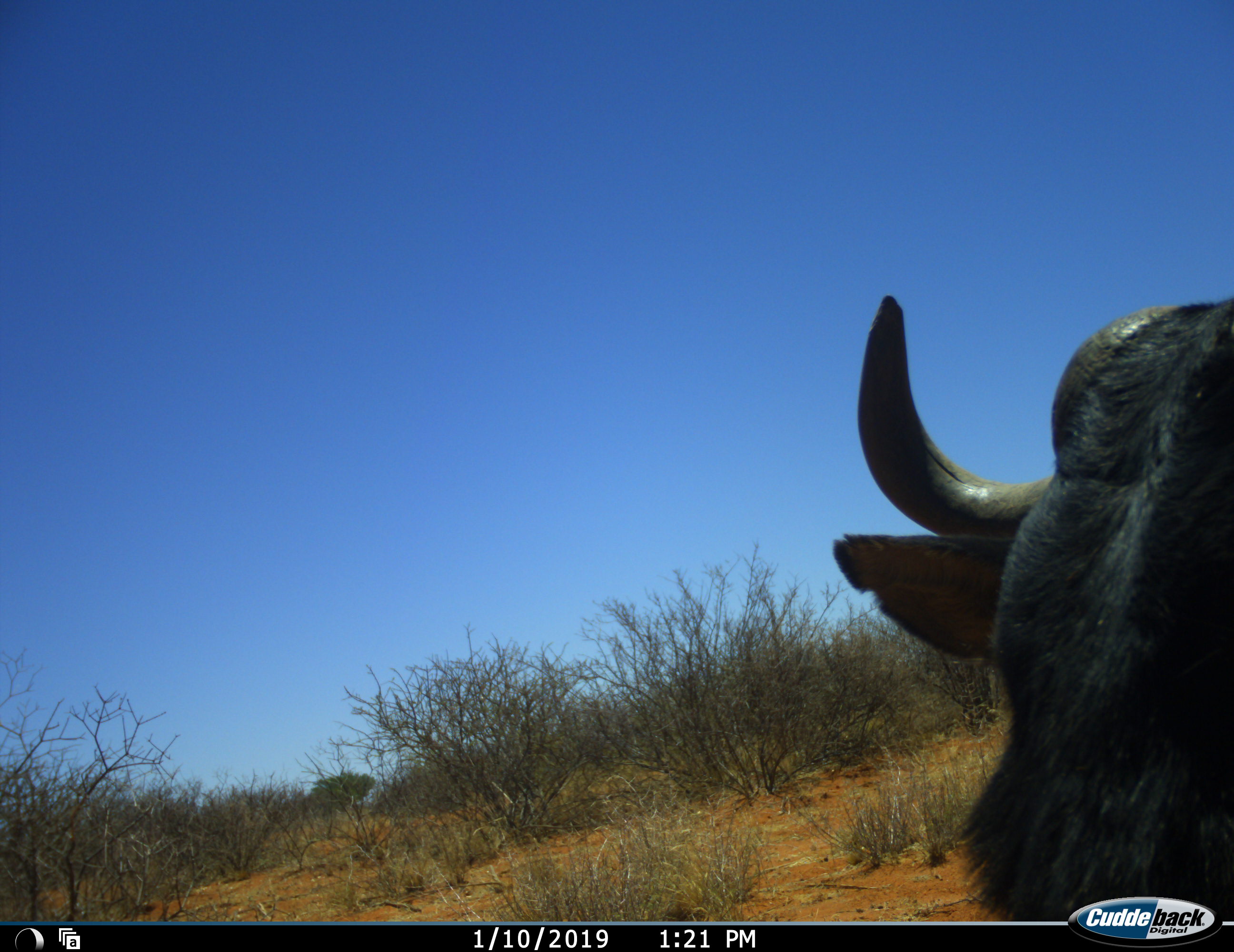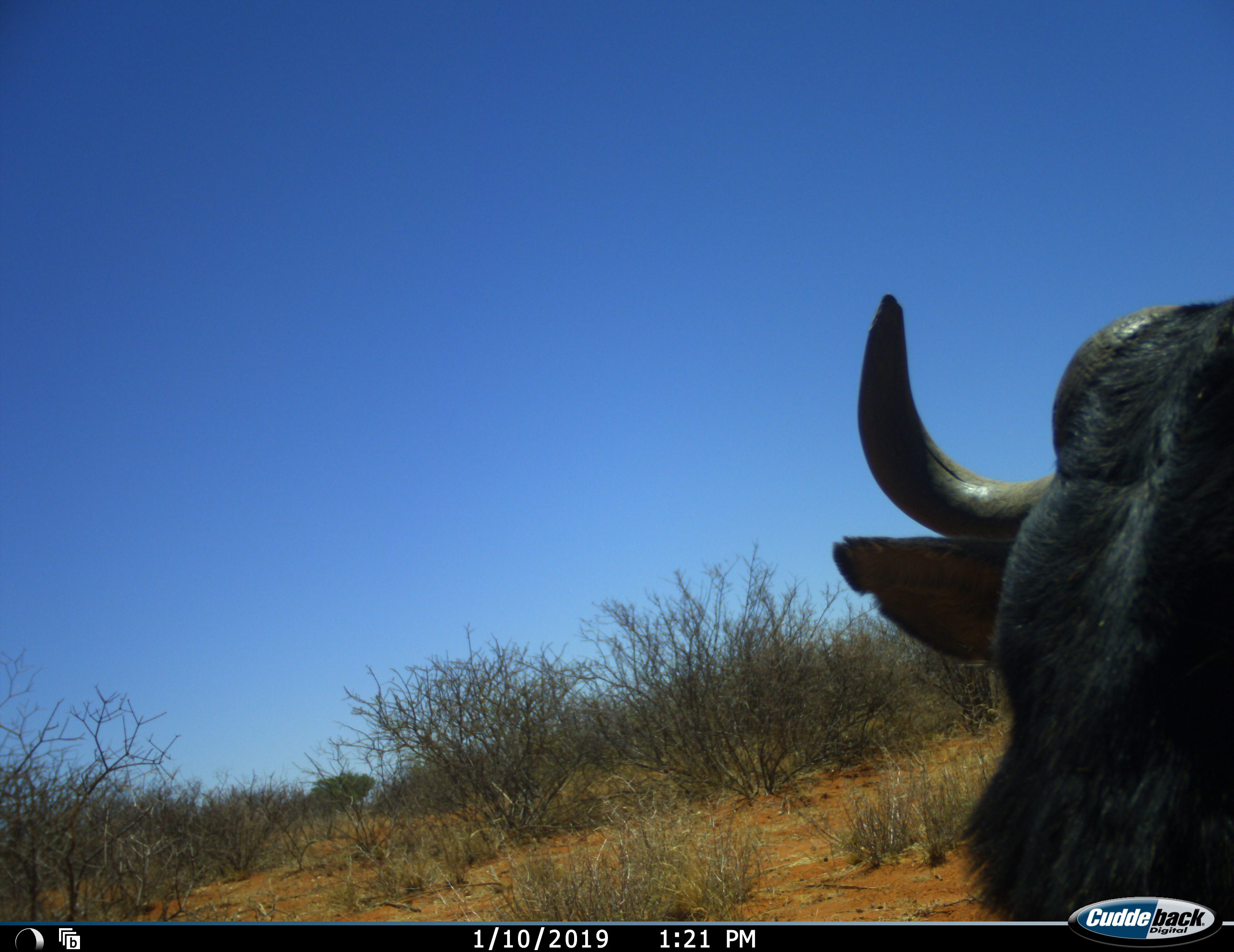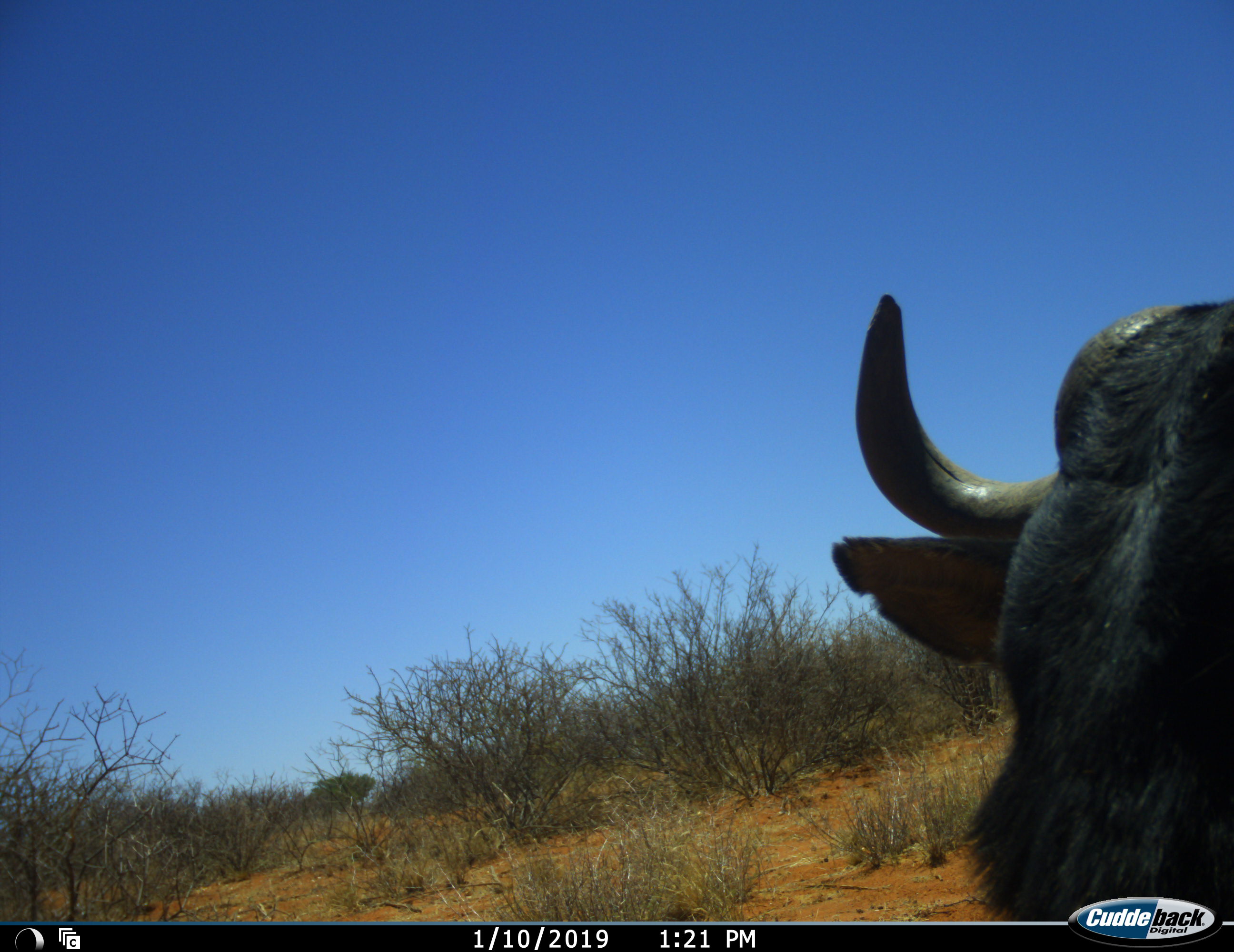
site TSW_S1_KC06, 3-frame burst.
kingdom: Animalia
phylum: Chordata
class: Mammalia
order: Artiodactyla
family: Bovidae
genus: Syncerus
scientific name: Syncerus caffer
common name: african buffalo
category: buffalo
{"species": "buffalo (african buffalo) (Syncerus caffer)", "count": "1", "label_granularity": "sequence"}